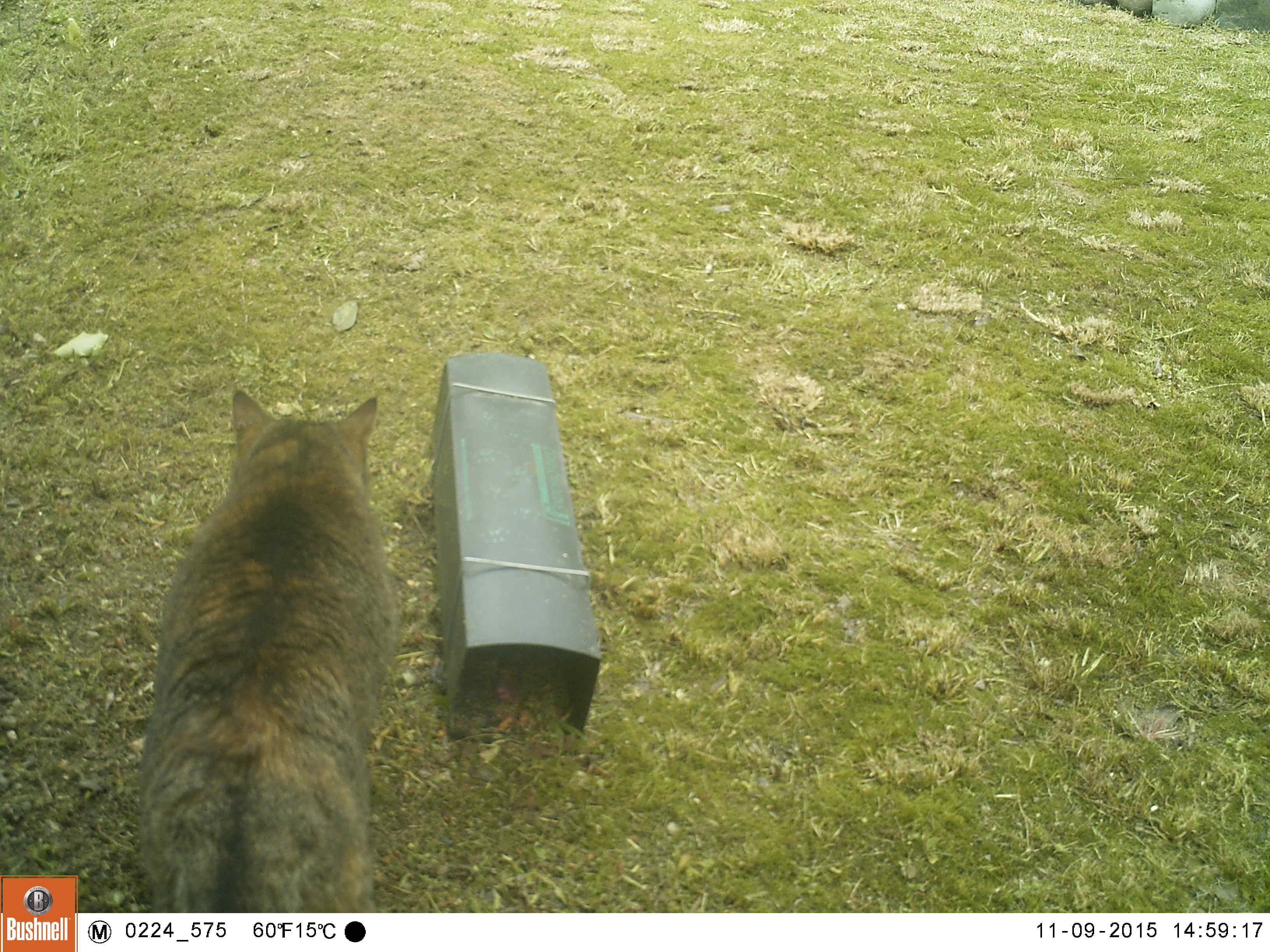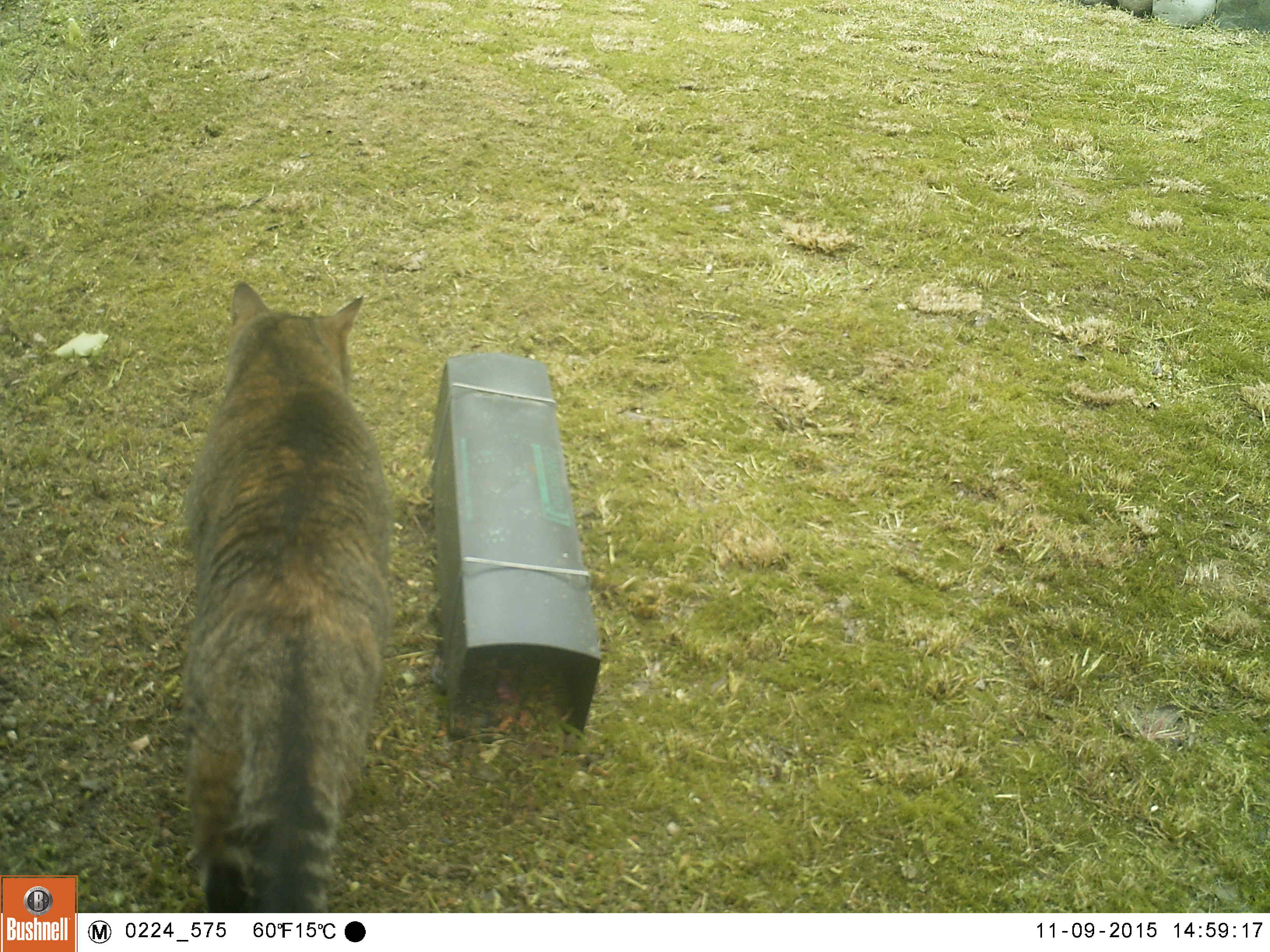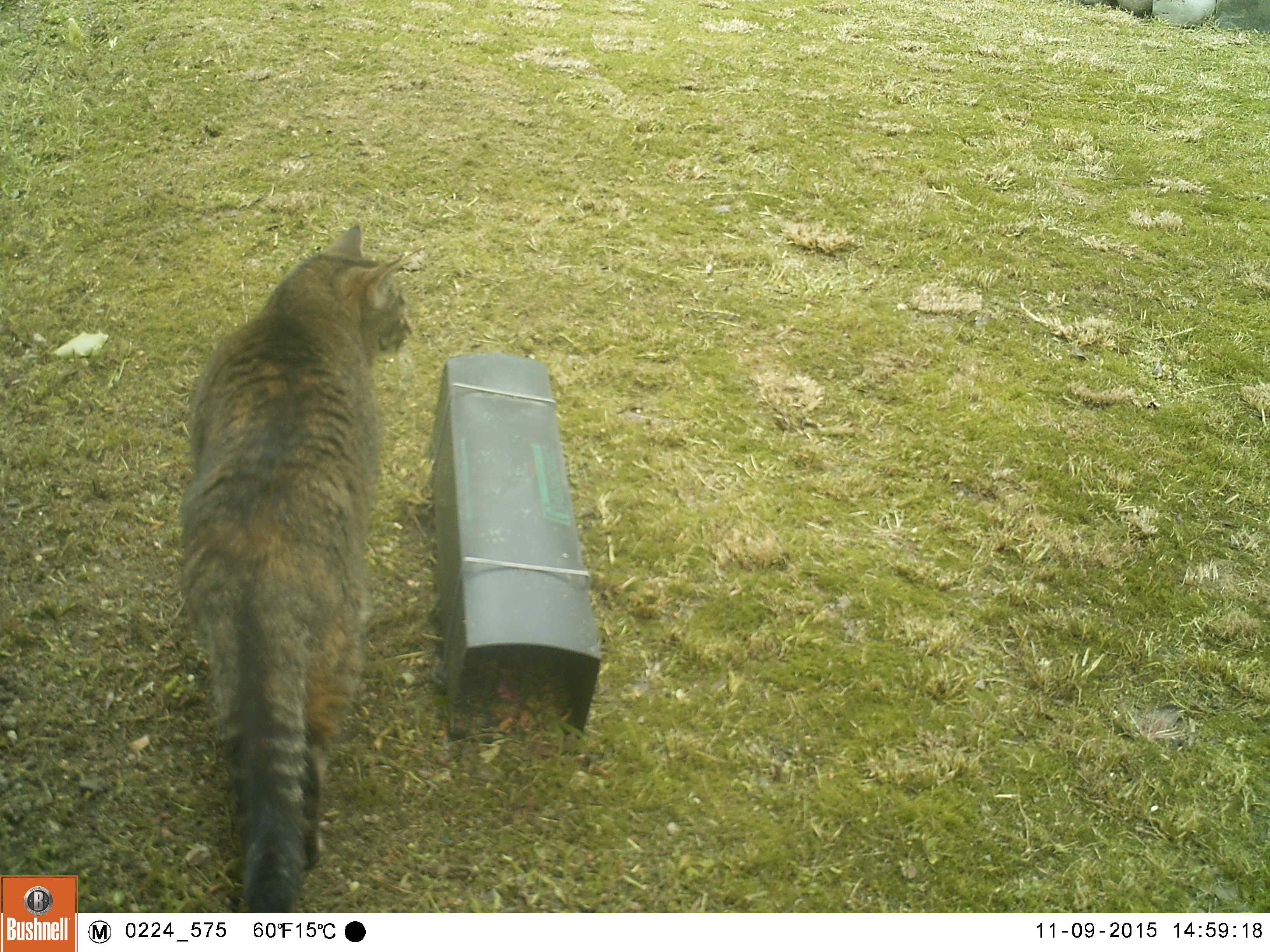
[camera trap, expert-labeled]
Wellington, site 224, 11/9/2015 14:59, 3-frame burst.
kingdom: Animalia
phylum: Chordata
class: Mammalia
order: Carnivora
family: Felidae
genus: Felis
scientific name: Felis catus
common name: cat